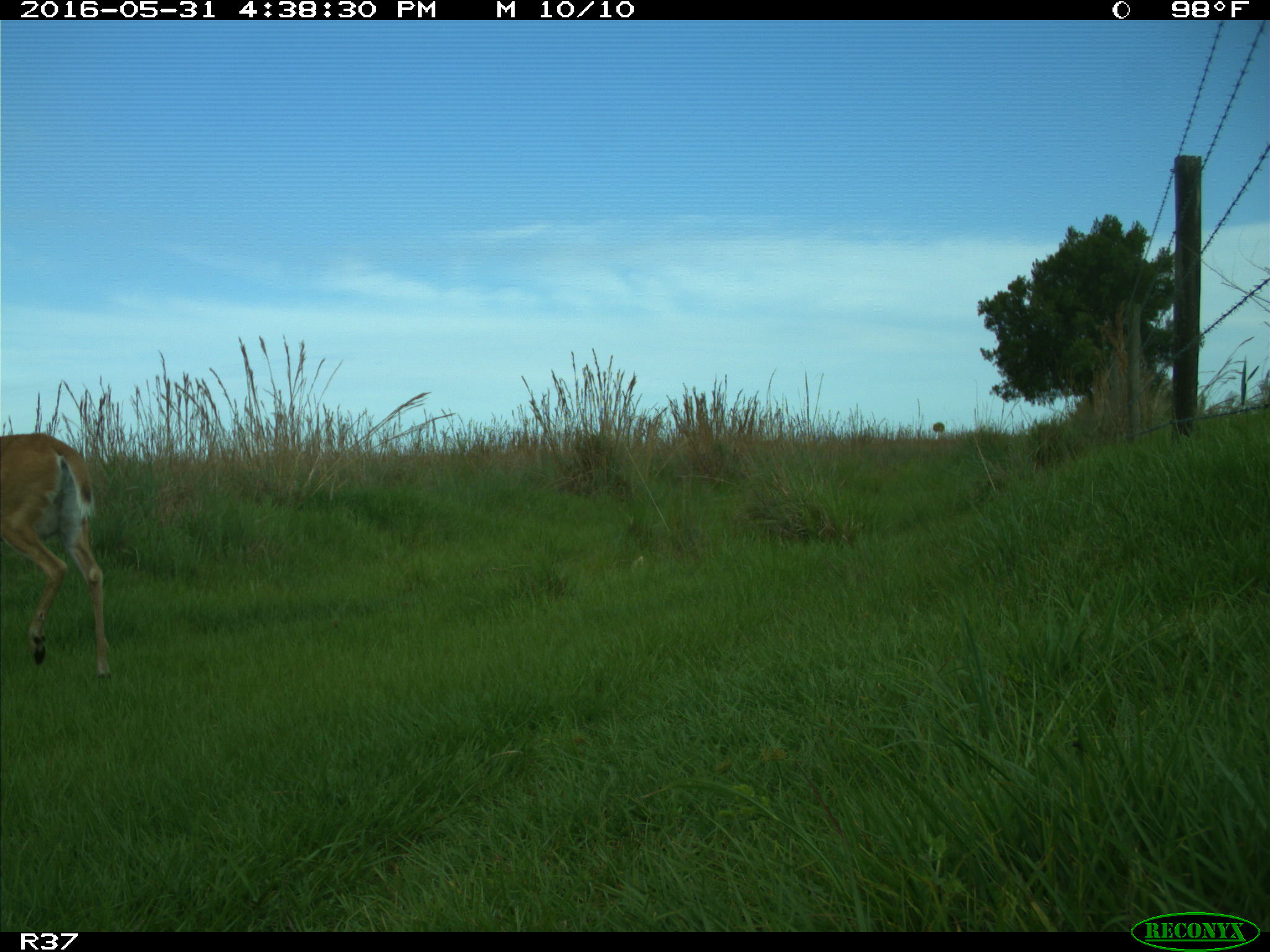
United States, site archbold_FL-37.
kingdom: Animalia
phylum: Chordata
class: Mammalia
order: Artiodactyla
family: Cervidae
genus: Odocoileus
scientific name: Odocoileus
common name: deer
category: unidentified deer